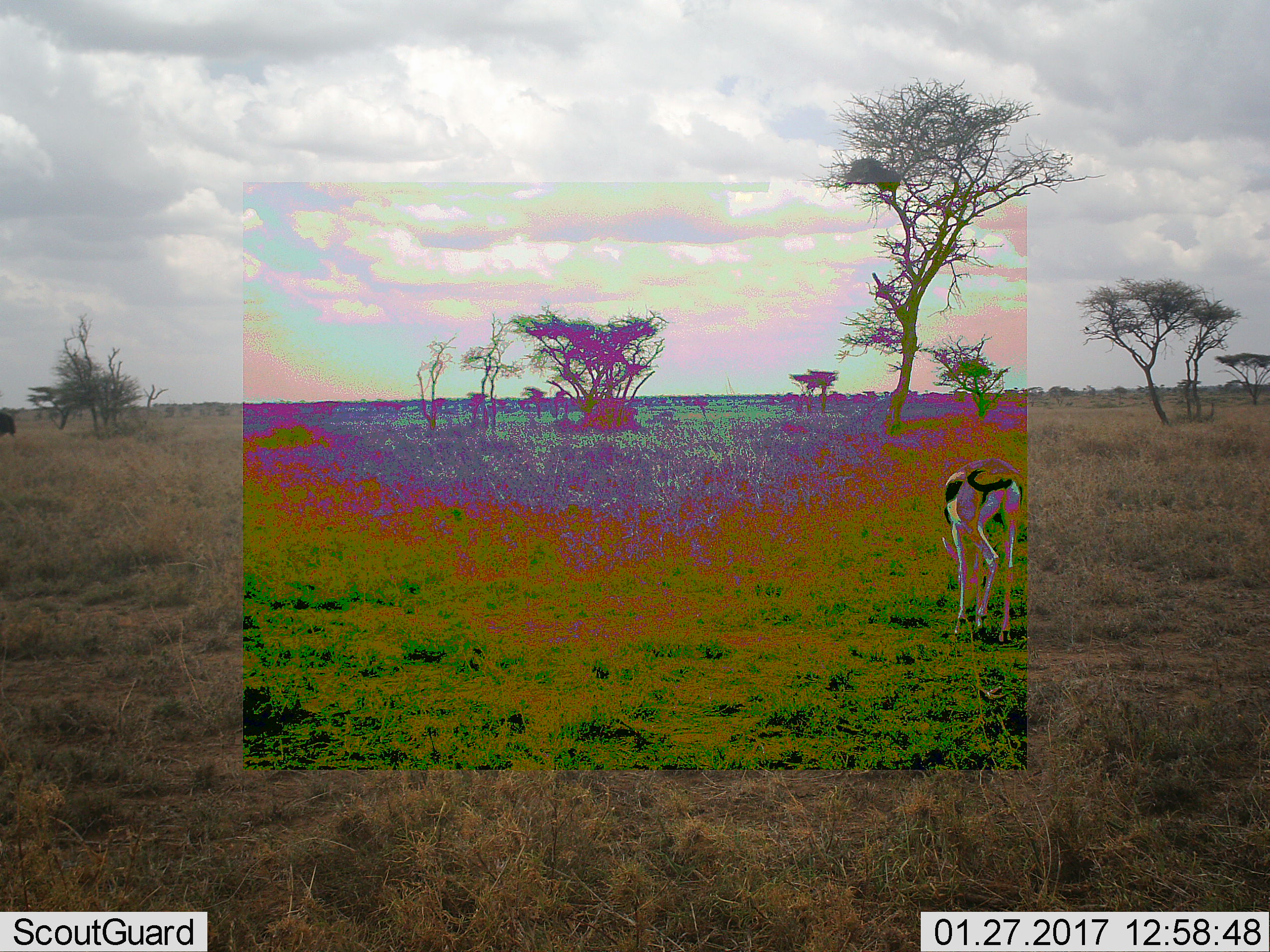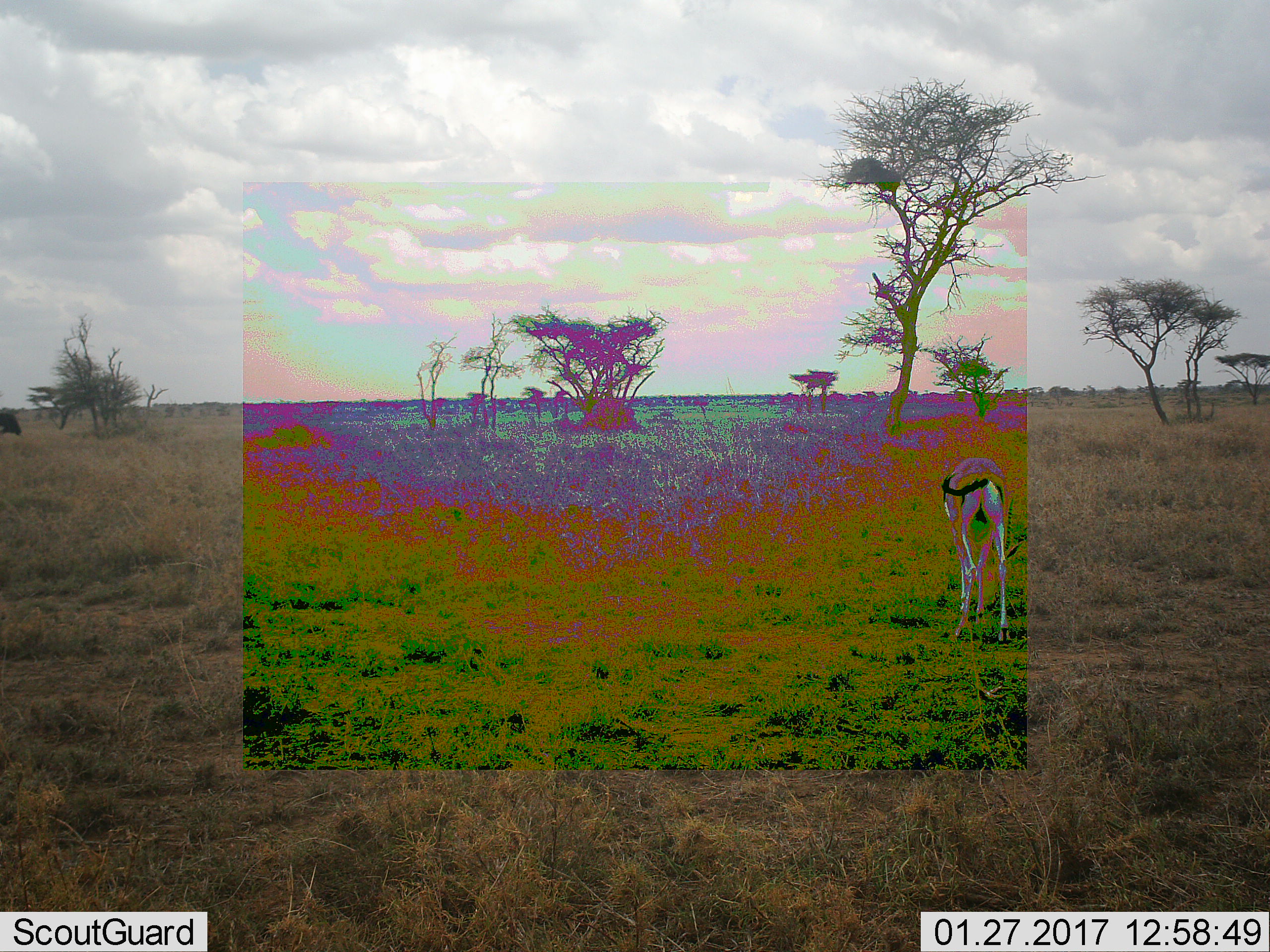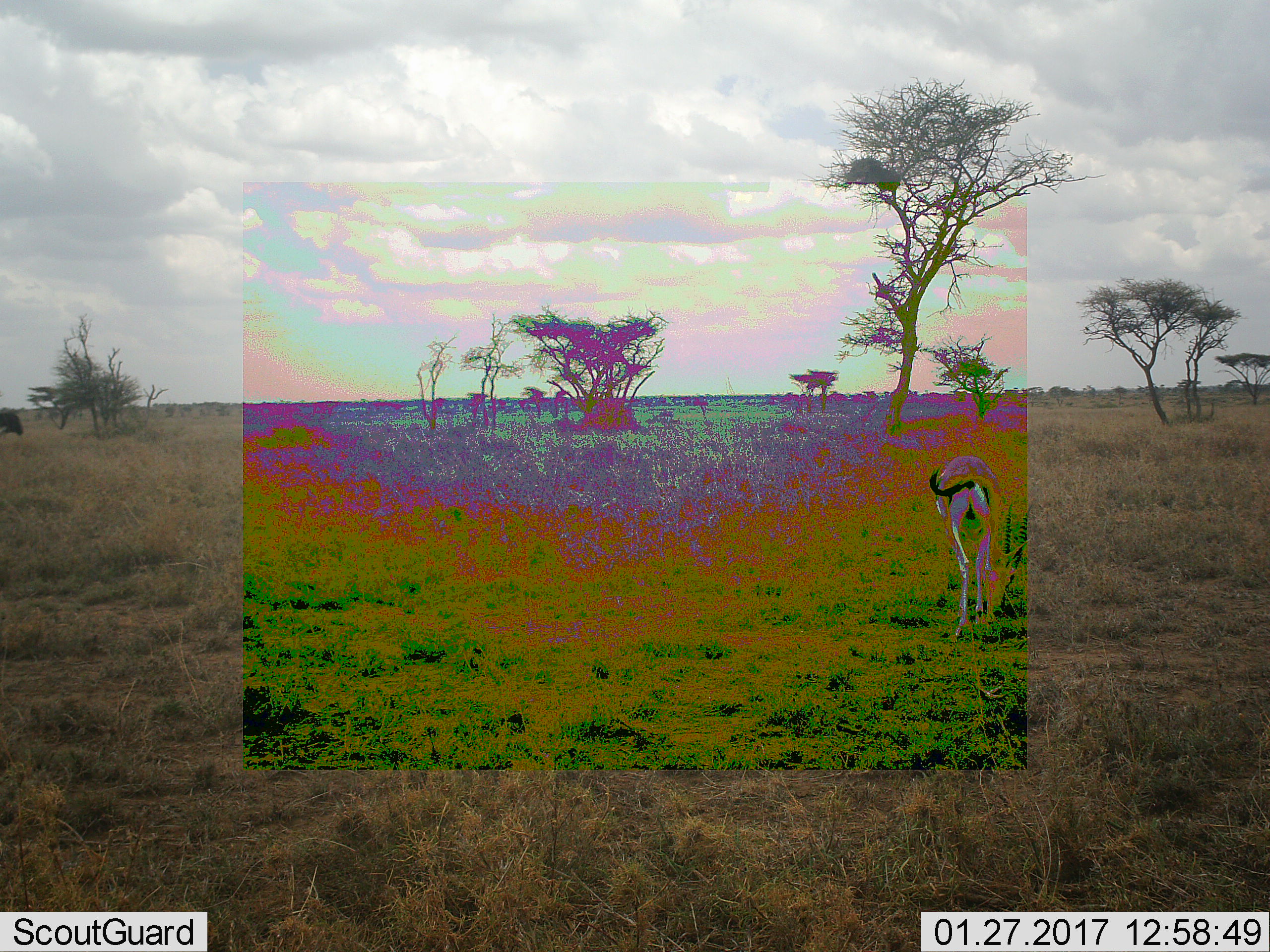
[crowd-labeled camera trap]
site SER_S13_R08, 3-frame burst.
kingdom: Animalia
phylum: Chordata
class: Mammalia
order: Artiodactyla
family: Bovidae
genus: Eudorcas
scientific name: Eudorcas thomsonii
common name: thomson's gazelle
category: gazellethomsons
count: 1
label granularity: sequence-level